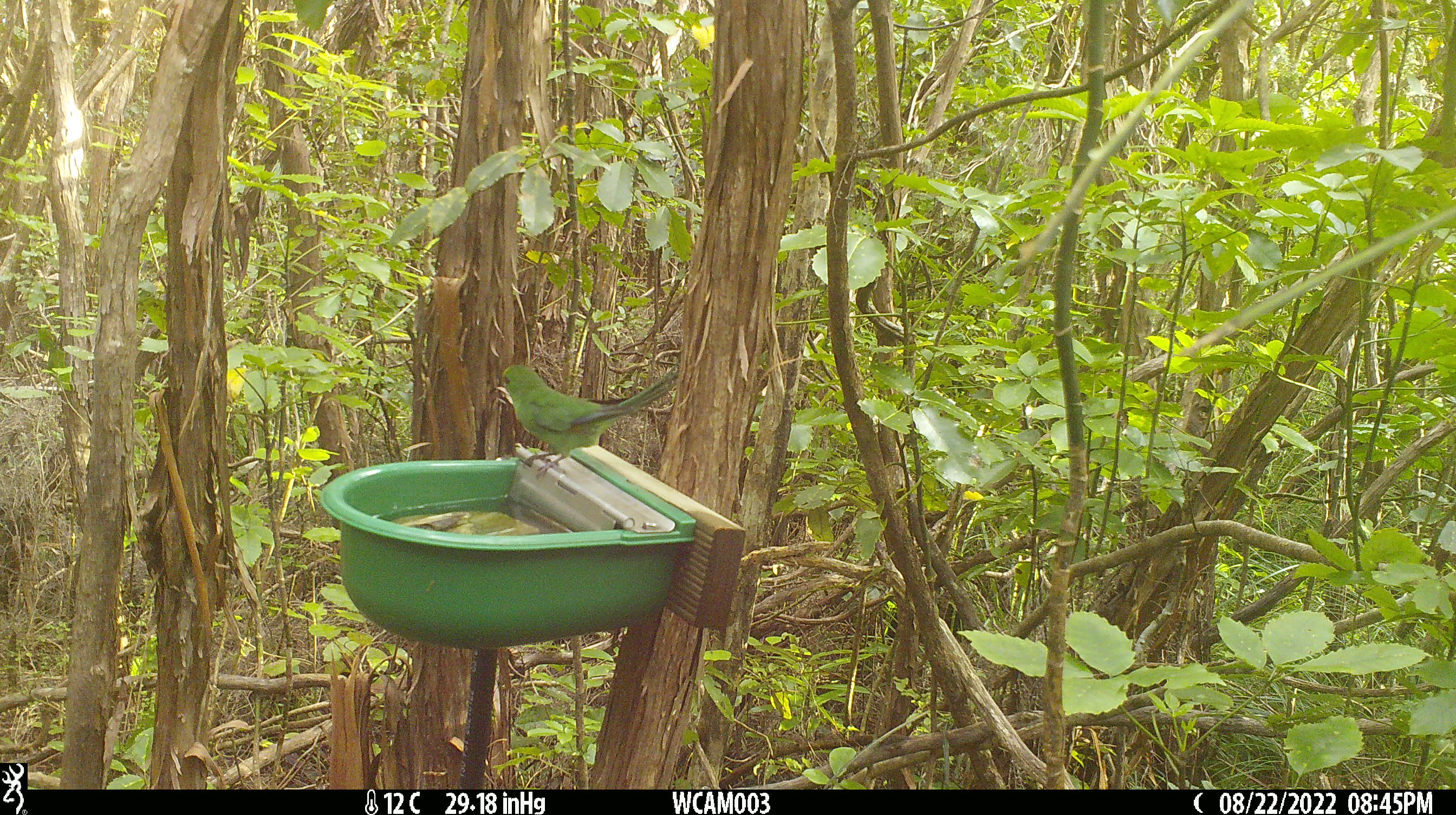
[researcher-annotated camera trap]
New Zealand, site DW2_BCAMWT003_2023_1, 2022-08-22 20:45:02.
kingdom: Animalia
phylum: Chordata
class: Aves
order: Psittaciformes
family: Psittaculidae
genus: Cyanoramphus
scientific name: Cyanoramphus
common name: parakeet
Parakeet (Cyanoramphus).